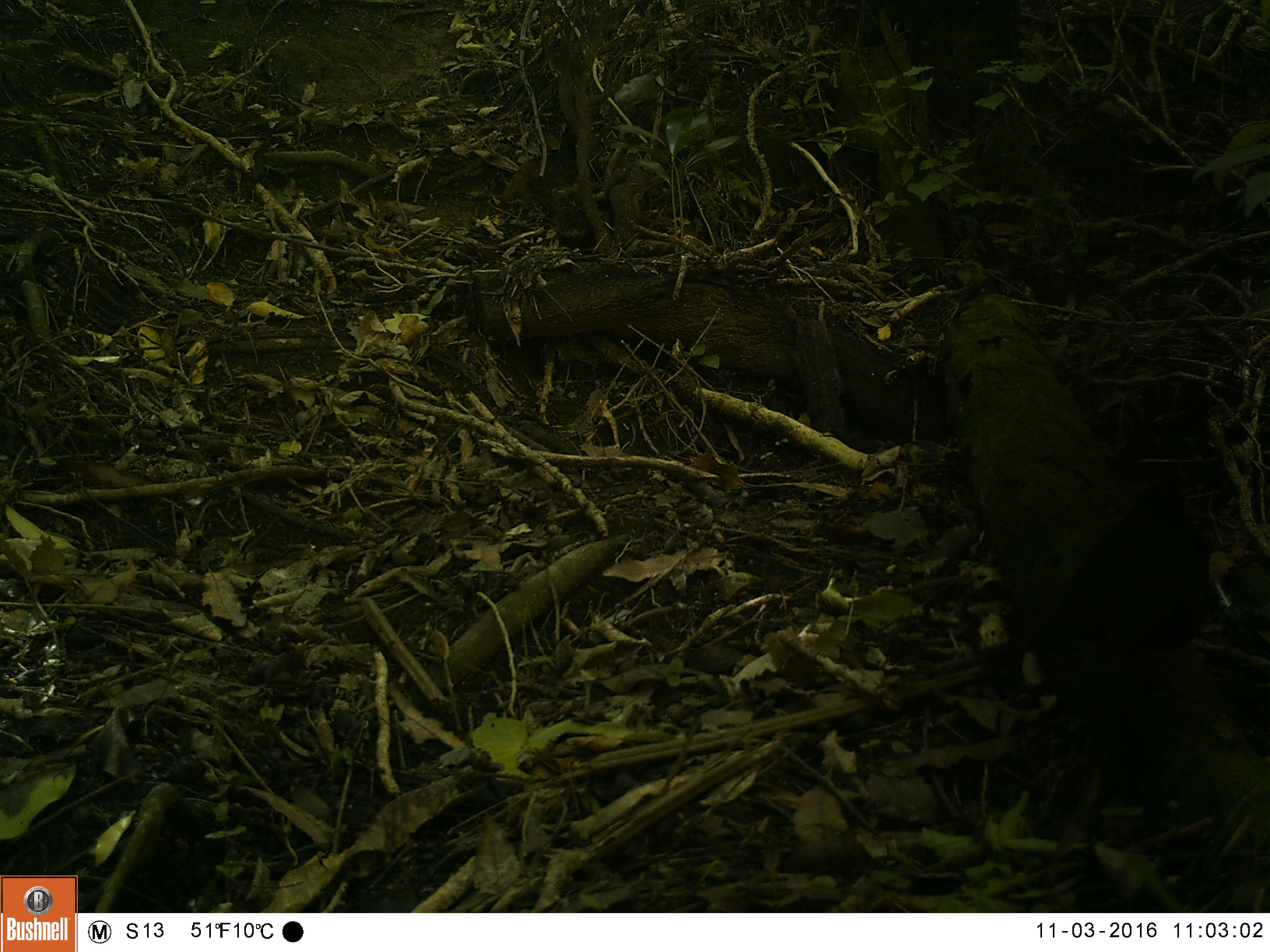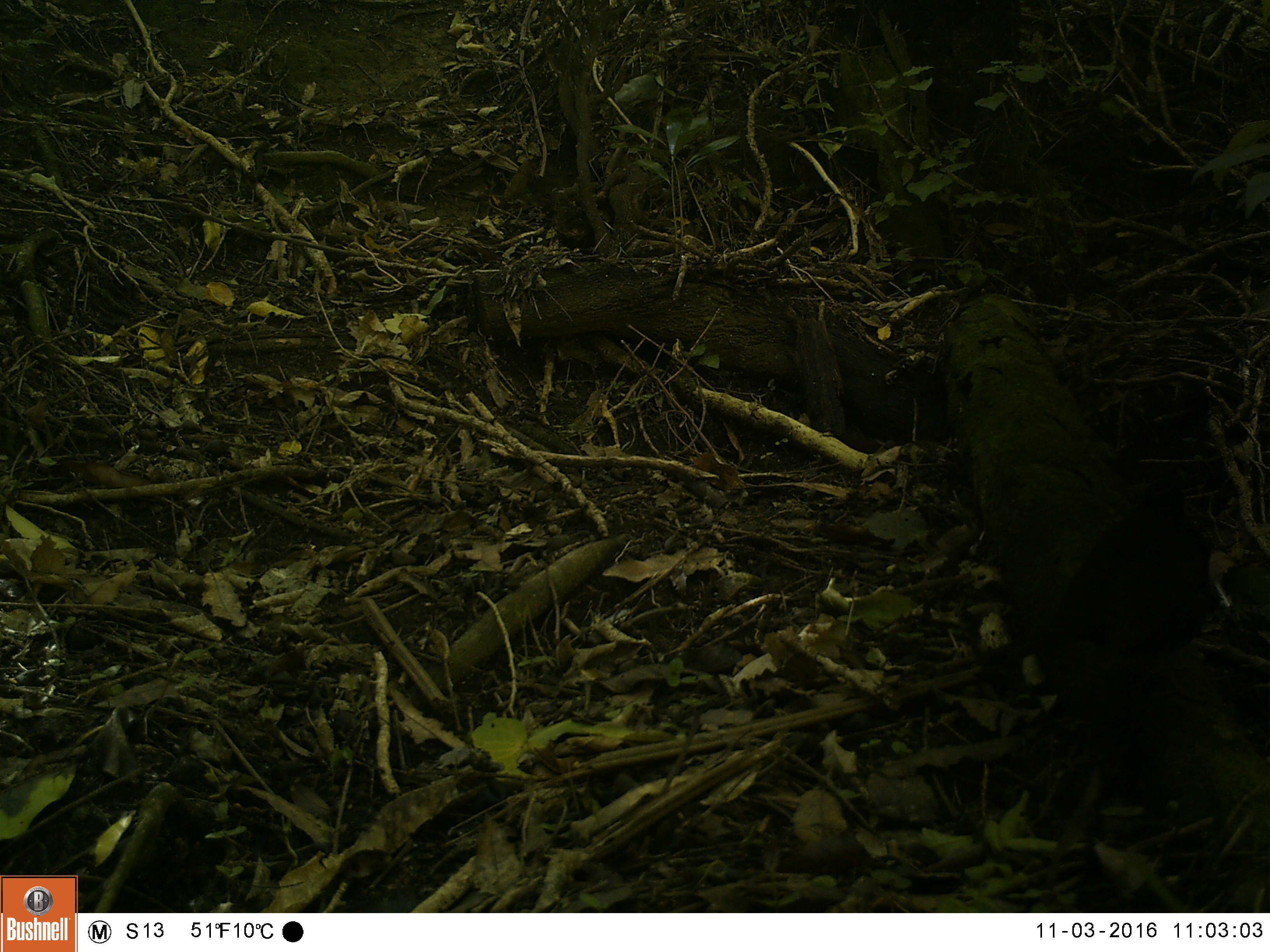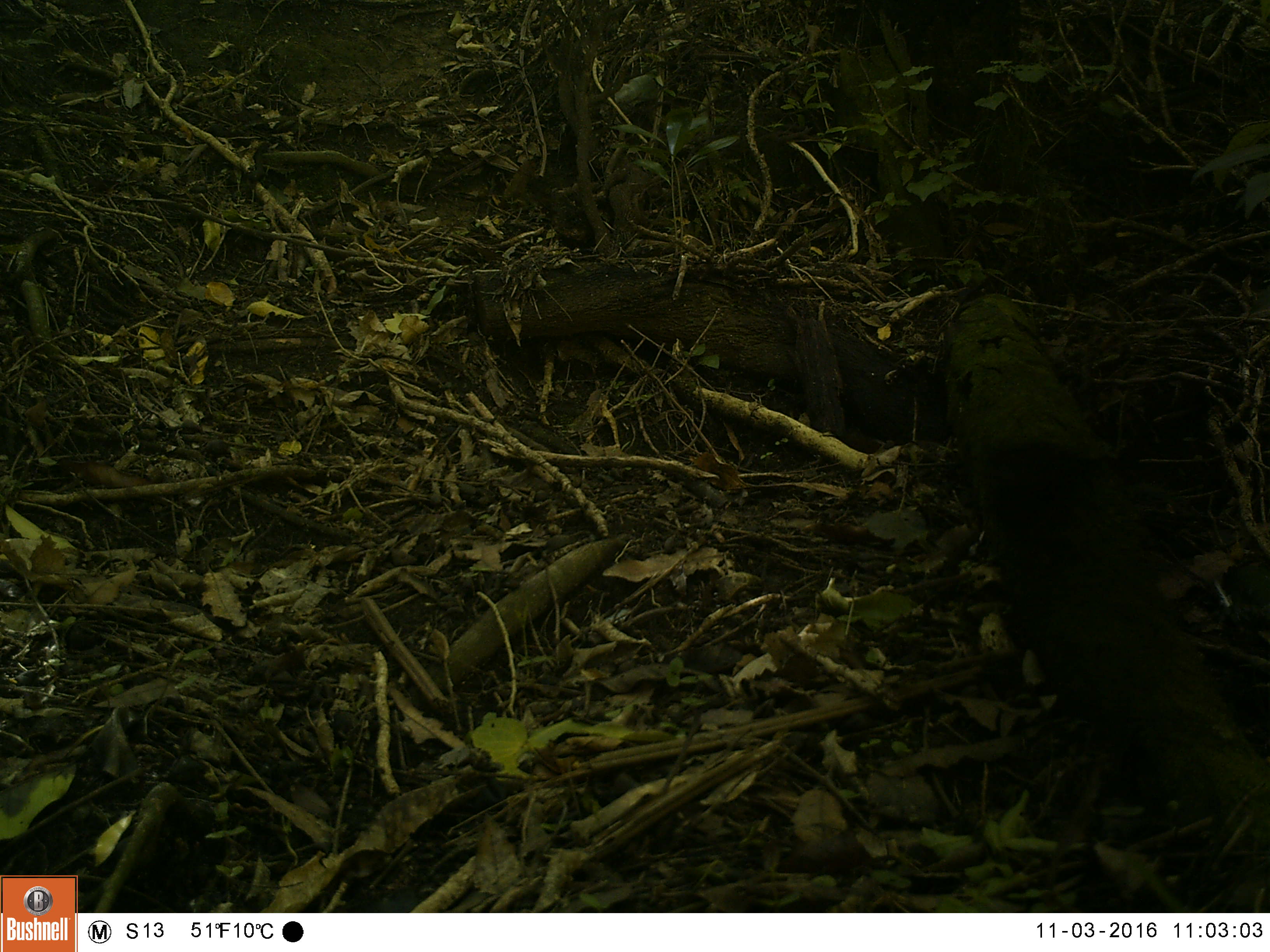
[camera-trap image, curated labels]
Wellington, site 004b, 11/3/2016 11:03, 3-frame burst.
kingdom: Animalia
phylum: Chordata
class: Aves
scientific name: Aves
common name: bird